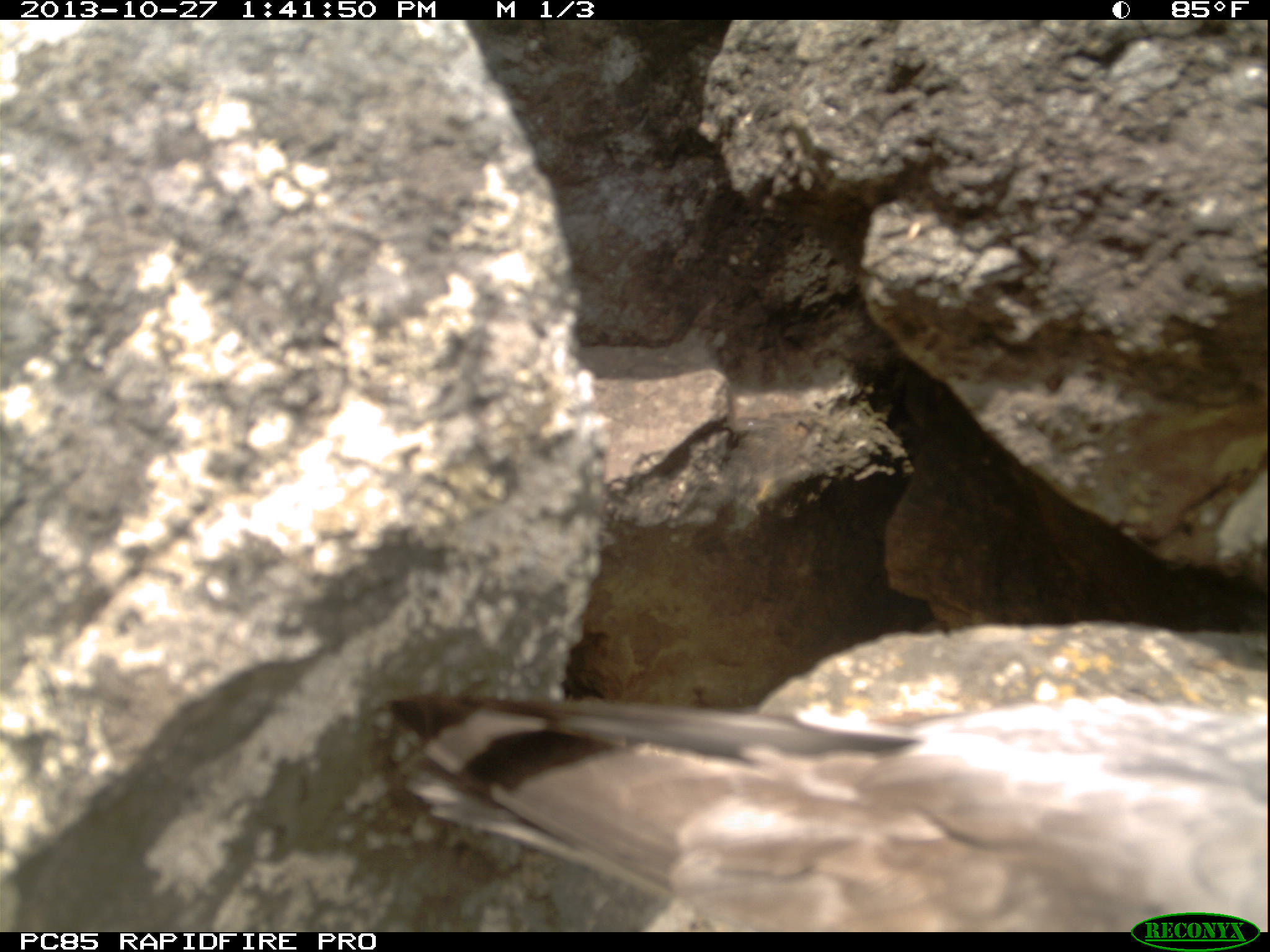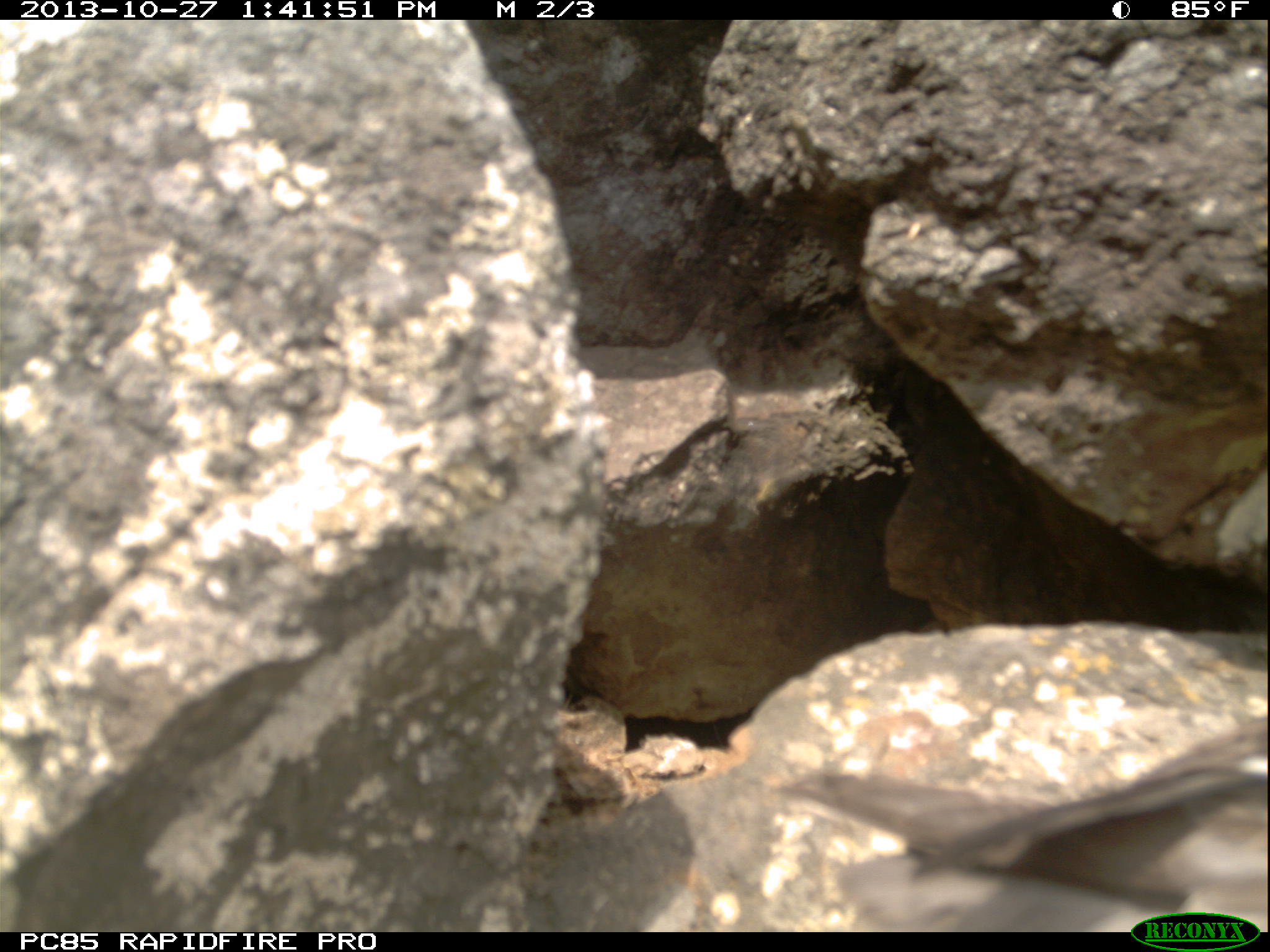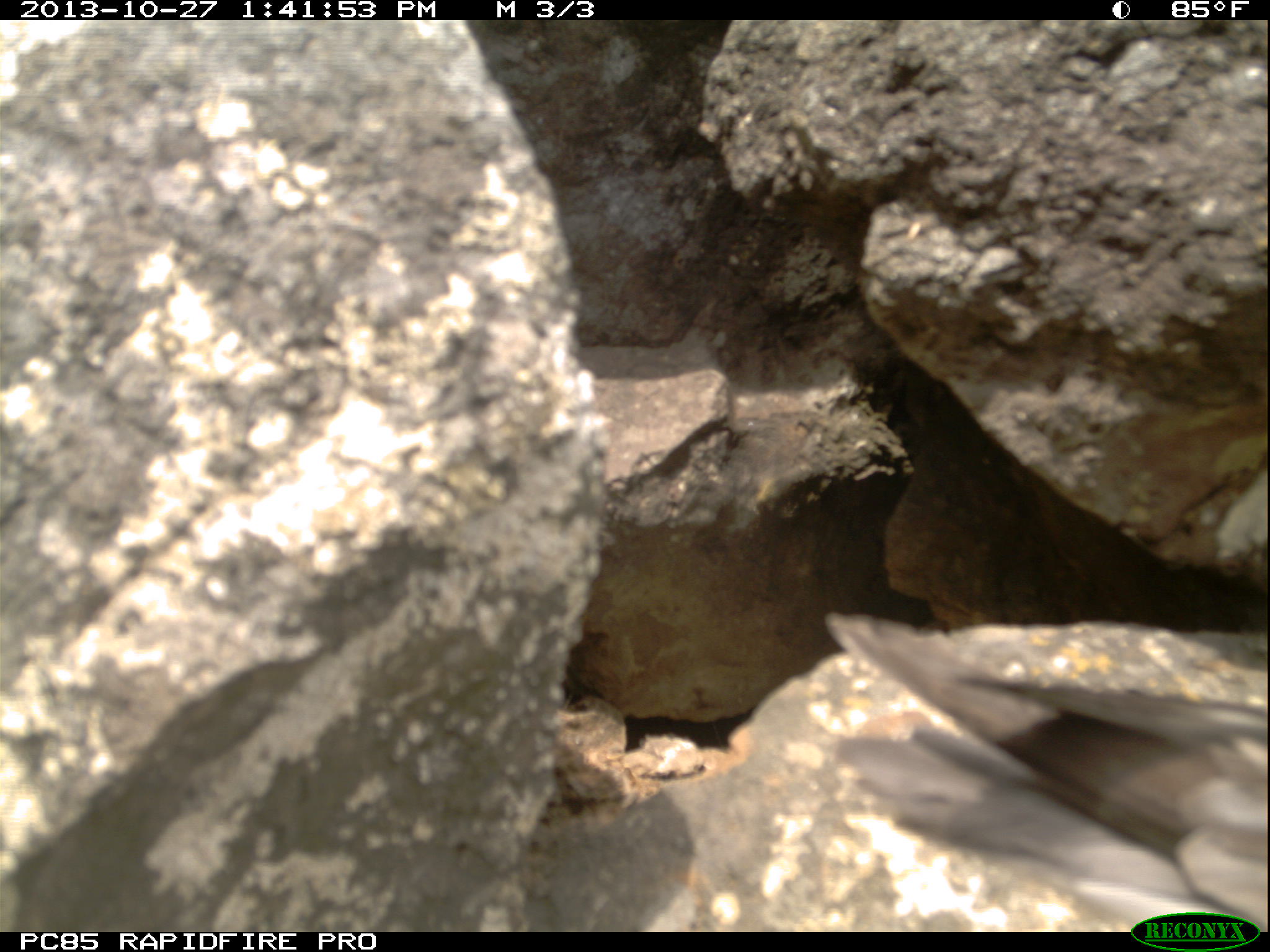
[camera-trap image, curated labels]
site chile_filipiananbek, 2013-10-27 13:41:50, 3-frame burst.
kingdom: Animalia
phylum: Chordata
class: Aves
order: Procellariiformes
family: Procellariidae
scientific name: Procellariidae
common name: petrel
Petrel (Procellariidae).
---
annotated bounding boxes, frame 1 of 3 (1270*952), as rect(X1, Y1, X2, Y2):
petrel: rect(356, 622, 1263, 932)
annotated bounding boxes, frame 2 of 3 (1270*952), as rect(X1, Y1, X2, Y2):
petrel: rect(763, 684, 1270, 919)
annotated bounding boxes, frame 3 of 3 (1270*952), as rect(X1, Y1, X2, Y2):
petrel: rect(814, 598, 1270, 920)